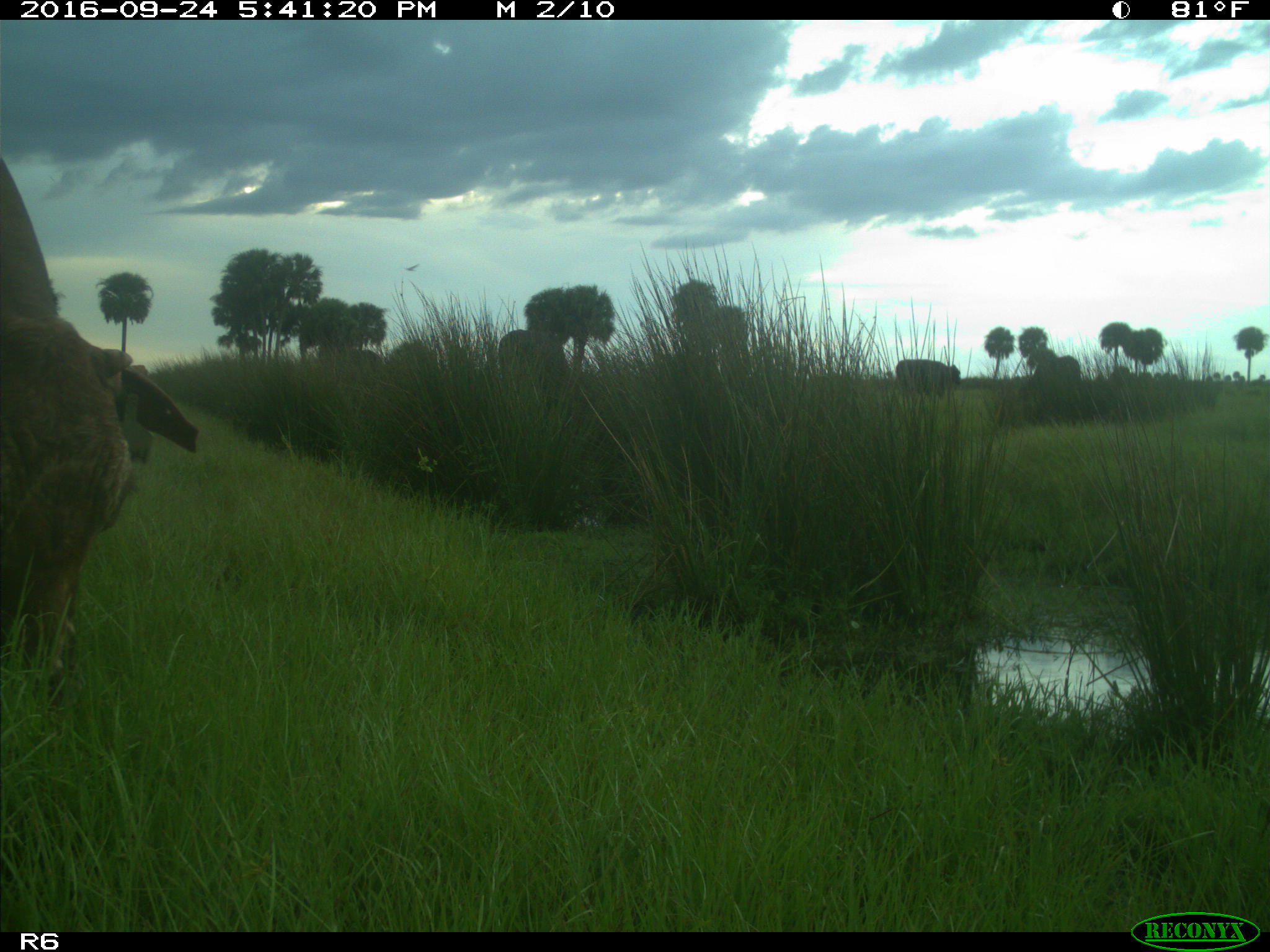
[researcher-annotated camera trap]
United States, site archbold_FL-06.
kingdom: Animalia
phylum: Chordata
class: Mammalia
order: Artiodactyla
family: Bovidae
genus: Bos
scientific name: Bos taurus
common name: domestic cow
Bos taurus (domestic cow).